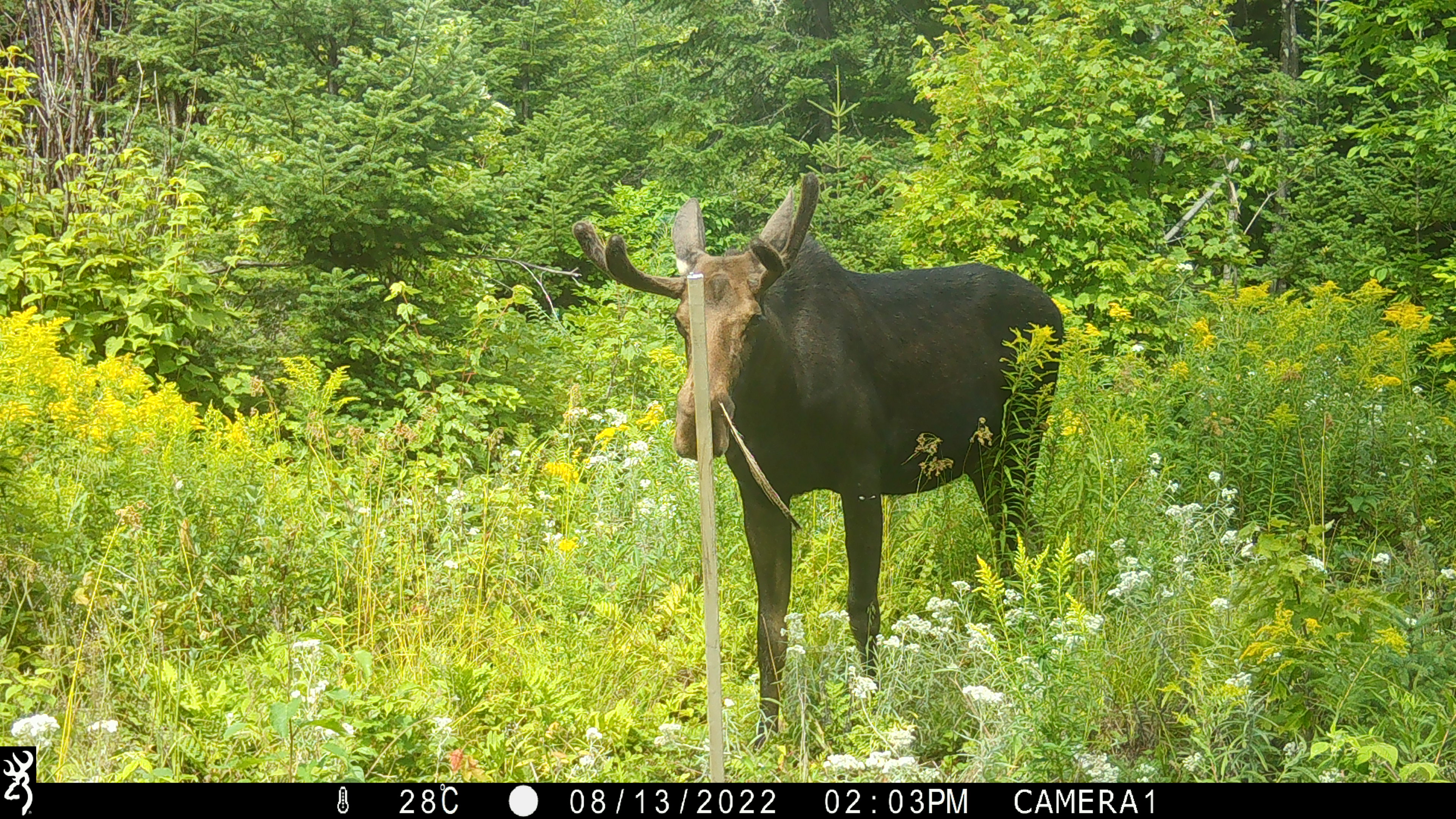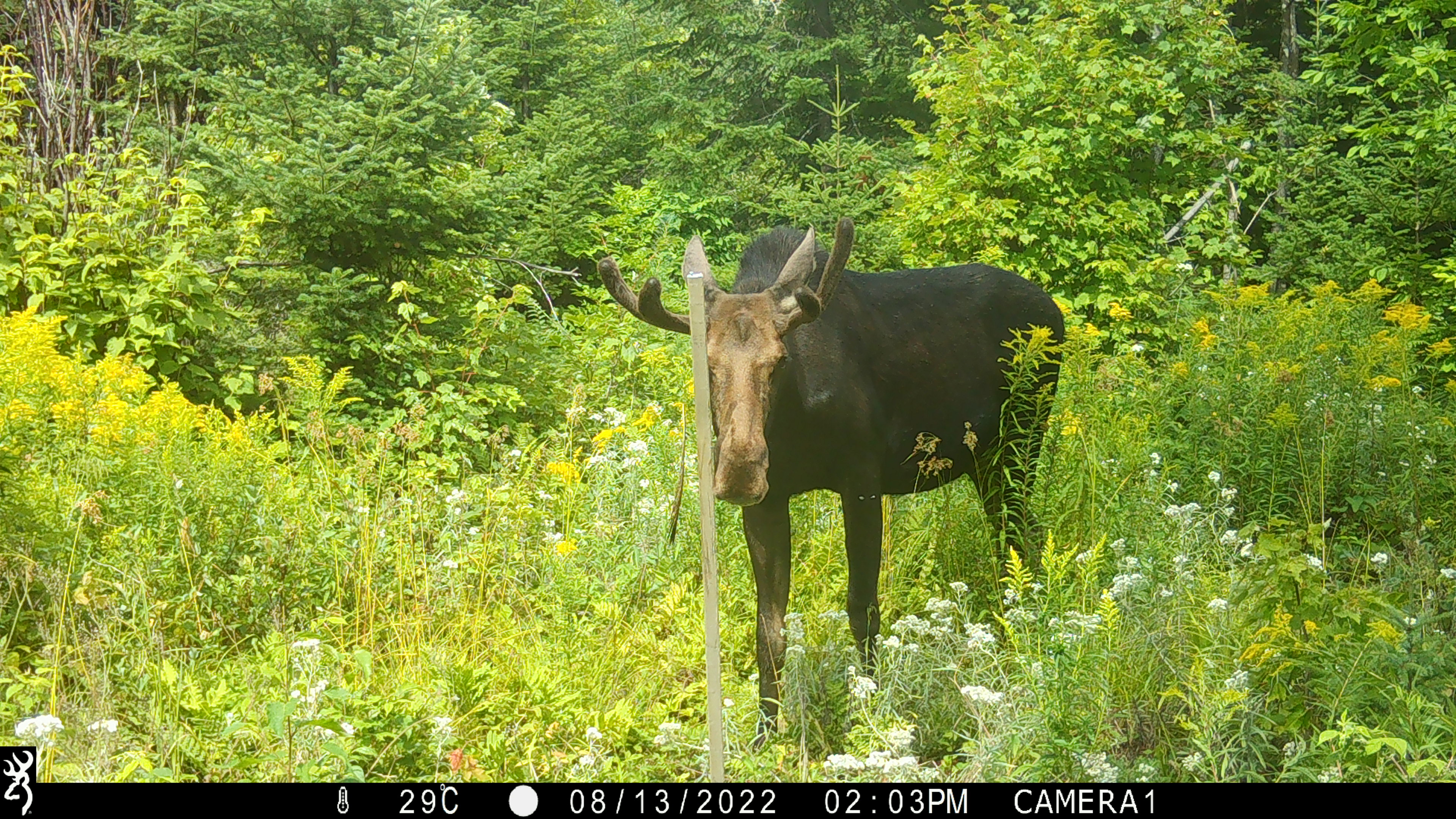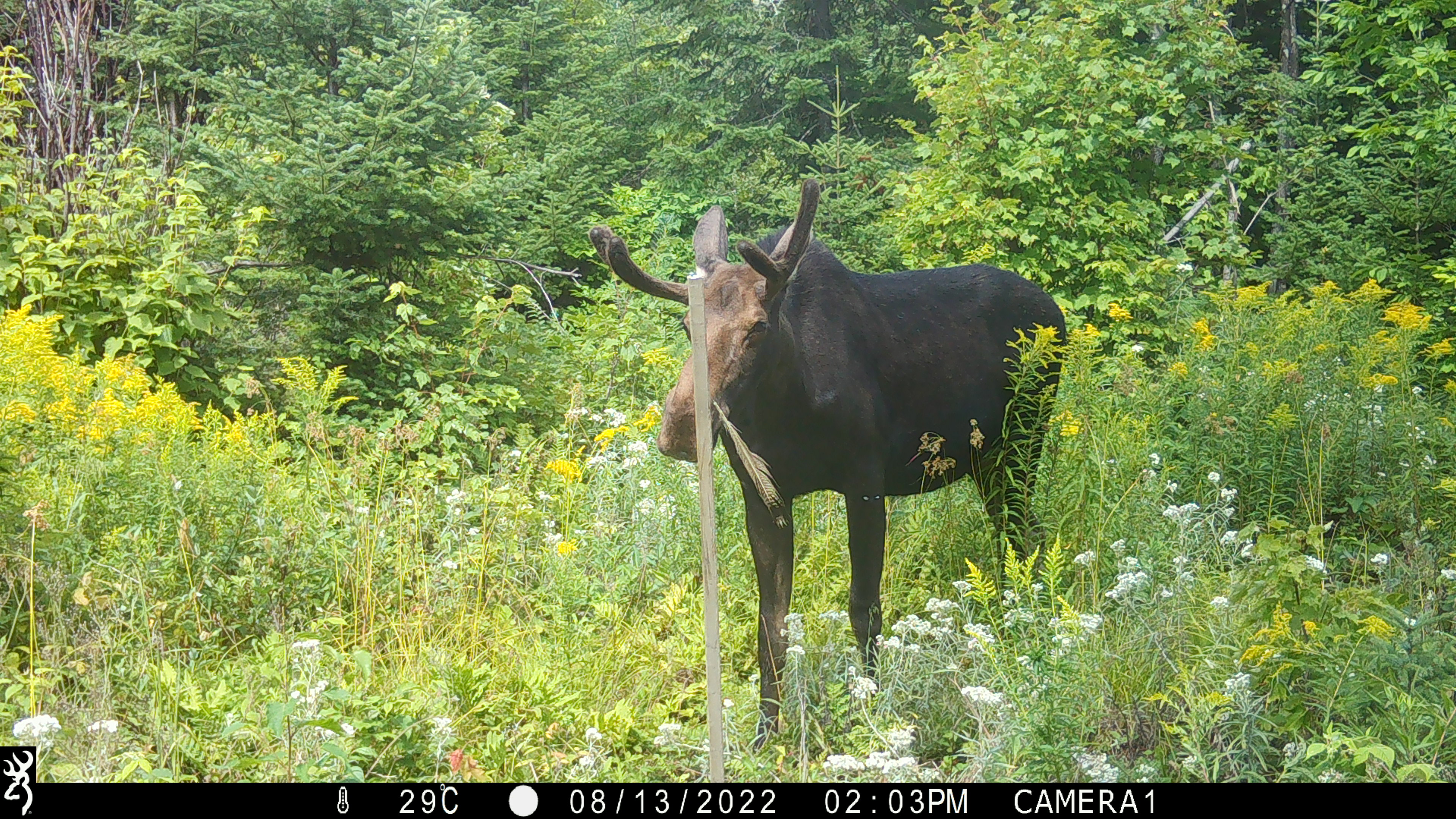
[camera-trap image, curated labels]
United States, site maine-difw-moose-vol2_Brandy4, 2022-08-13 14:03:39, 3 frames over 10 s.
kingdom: Animalia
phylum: Chordata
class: Mammalia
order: Artiodactyla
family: Cervidae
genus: Alces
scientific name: Alces alces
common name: moose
Moose (Alces alces).